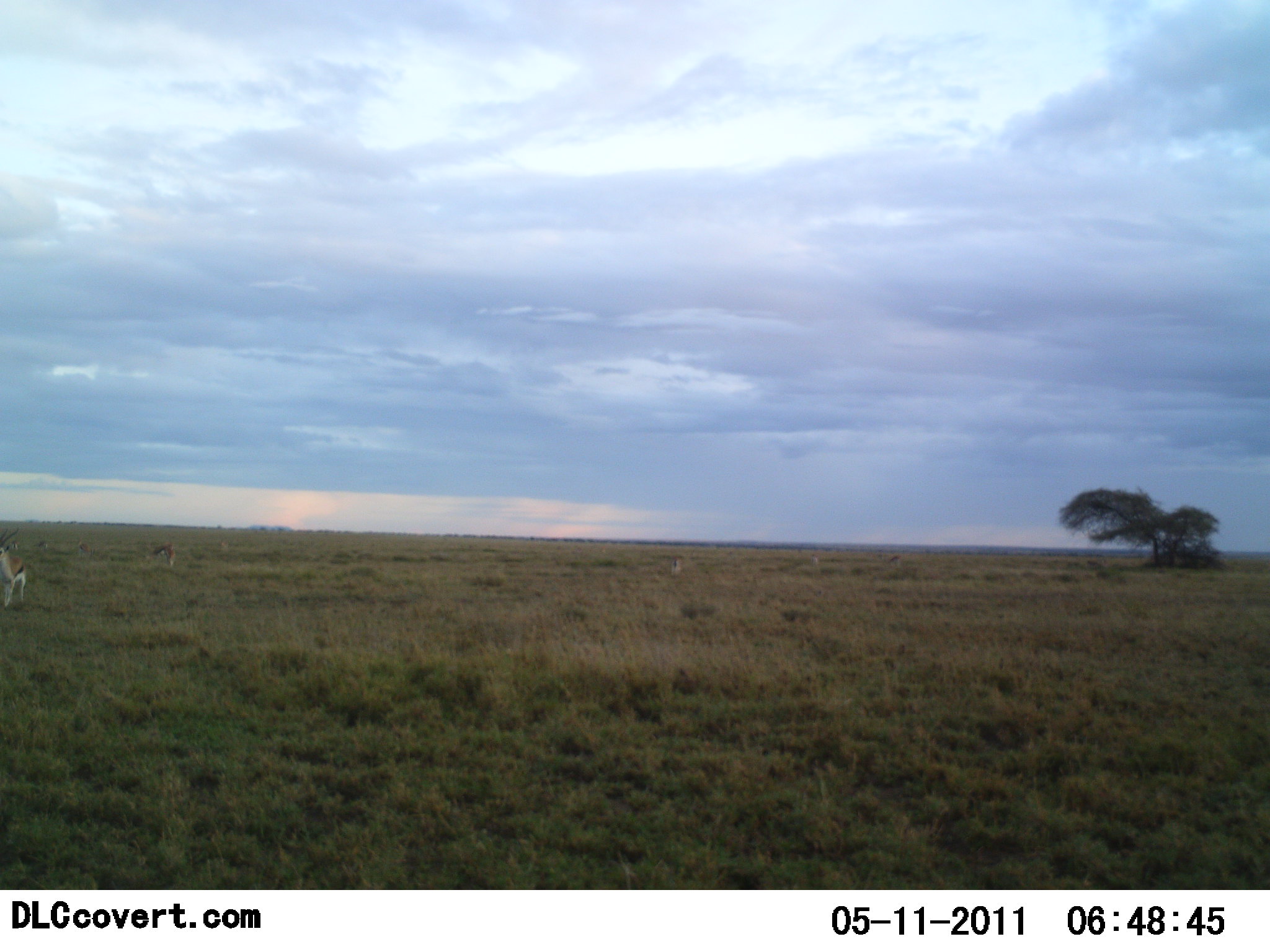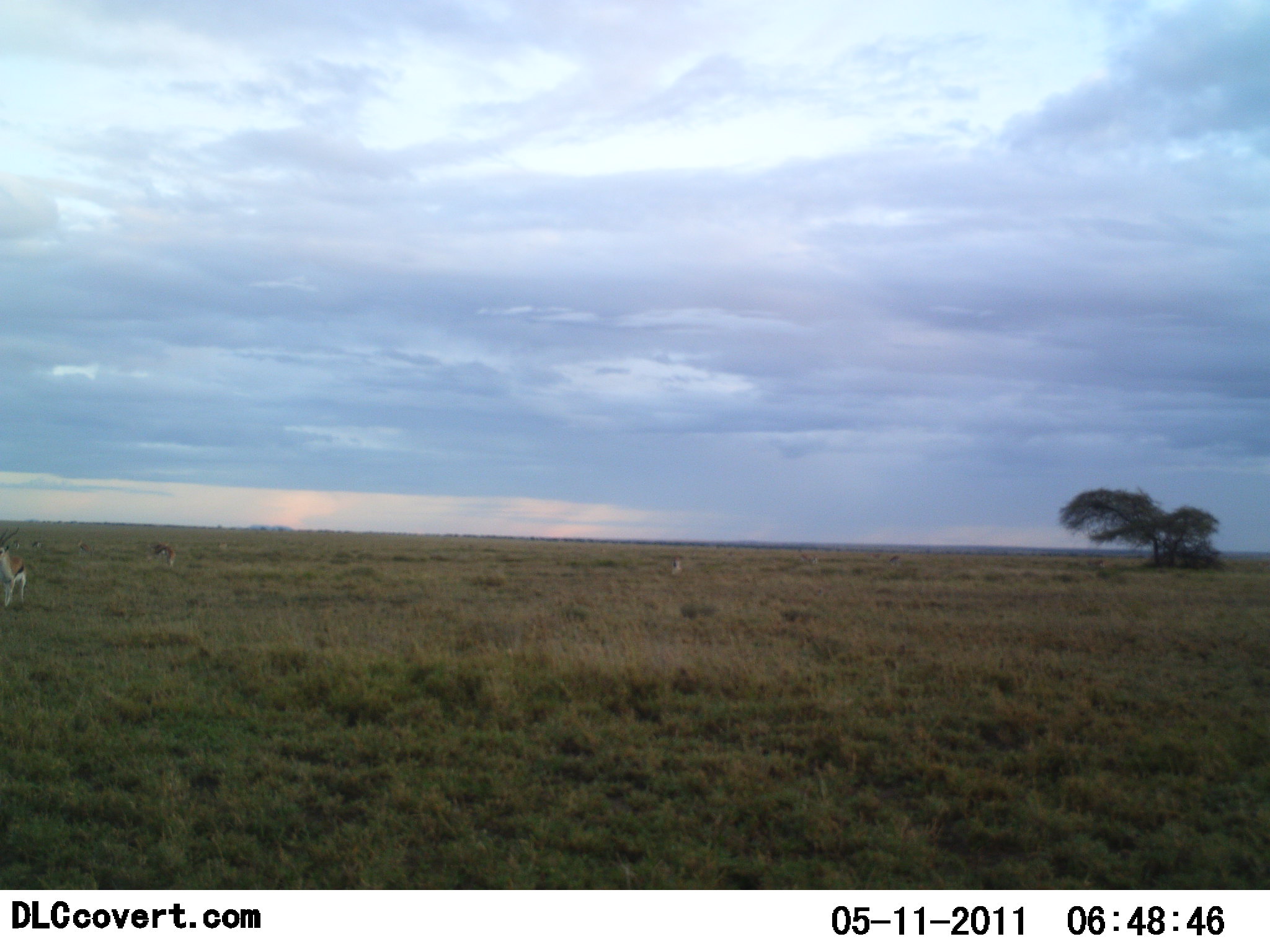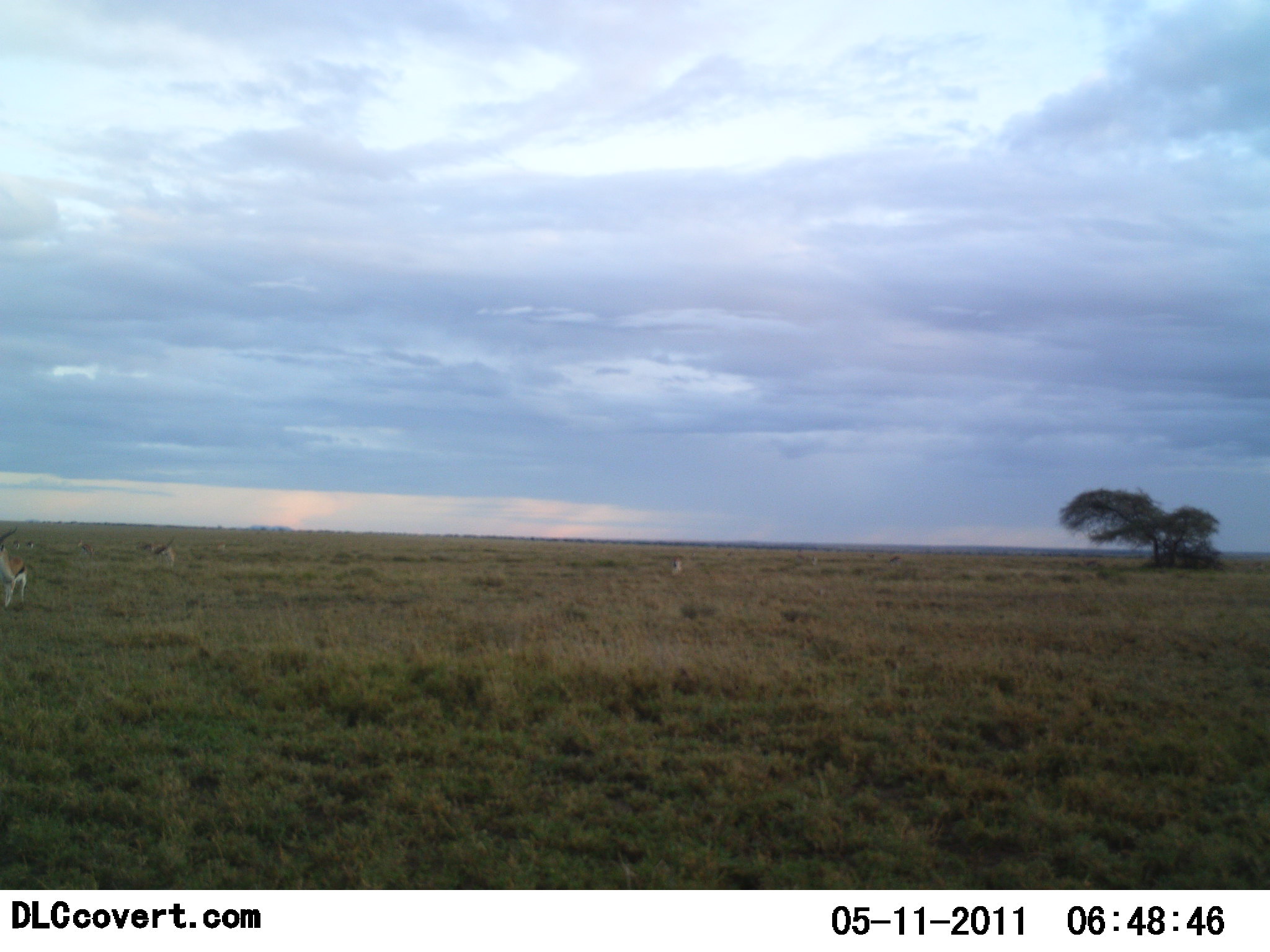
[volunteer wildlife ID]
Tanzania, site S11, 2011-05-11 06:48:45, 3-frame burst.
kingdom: Animalia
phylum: Chordata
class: Mammalia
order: Artiodactyla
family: Bovidae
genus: Eudorcas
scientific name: Eudorcas thomsonii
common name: thomson's gazelle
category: gazellethomsons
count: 5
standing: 83%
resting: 17%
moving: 67%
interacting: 0%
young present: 0%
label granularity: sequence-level